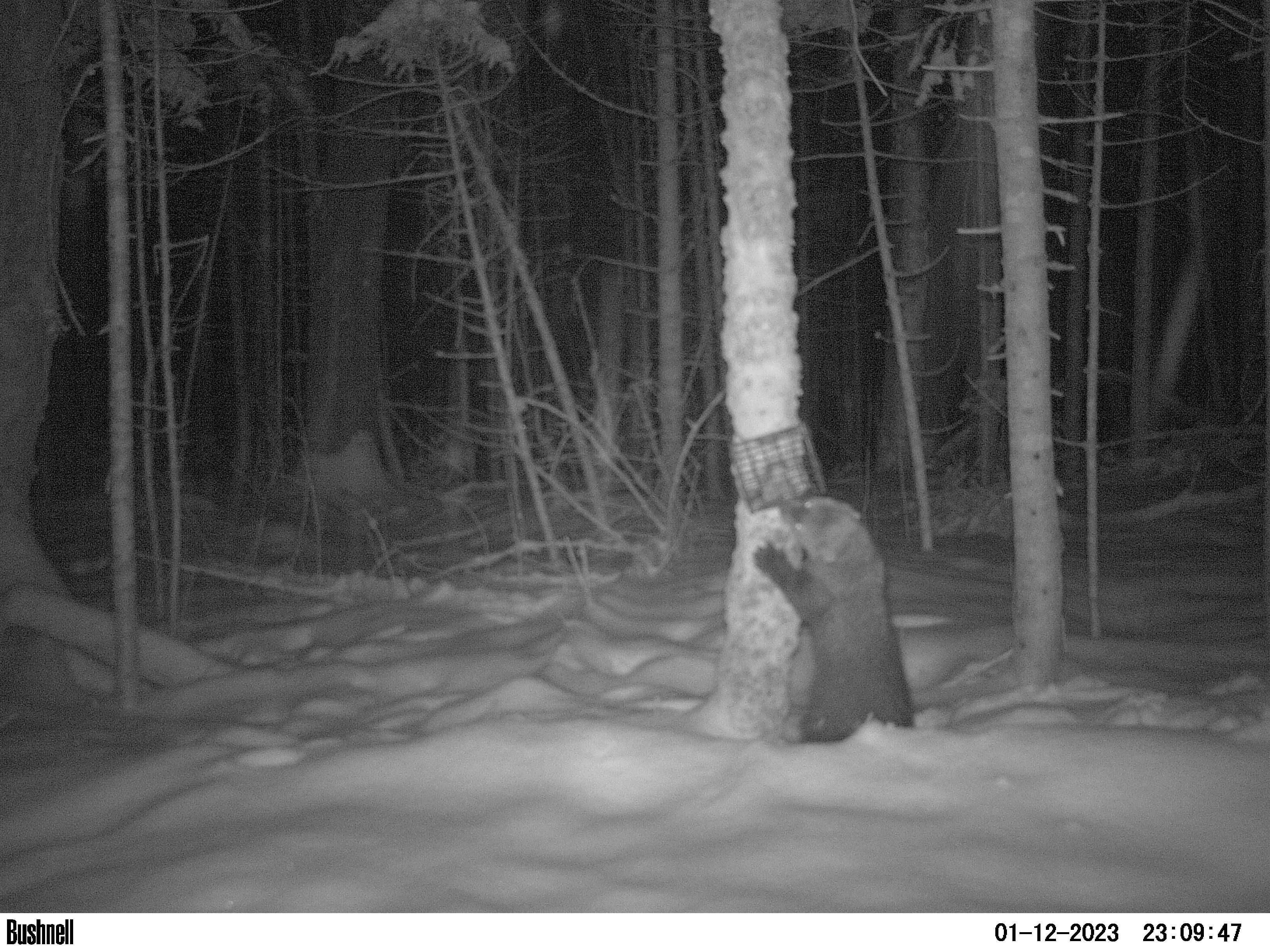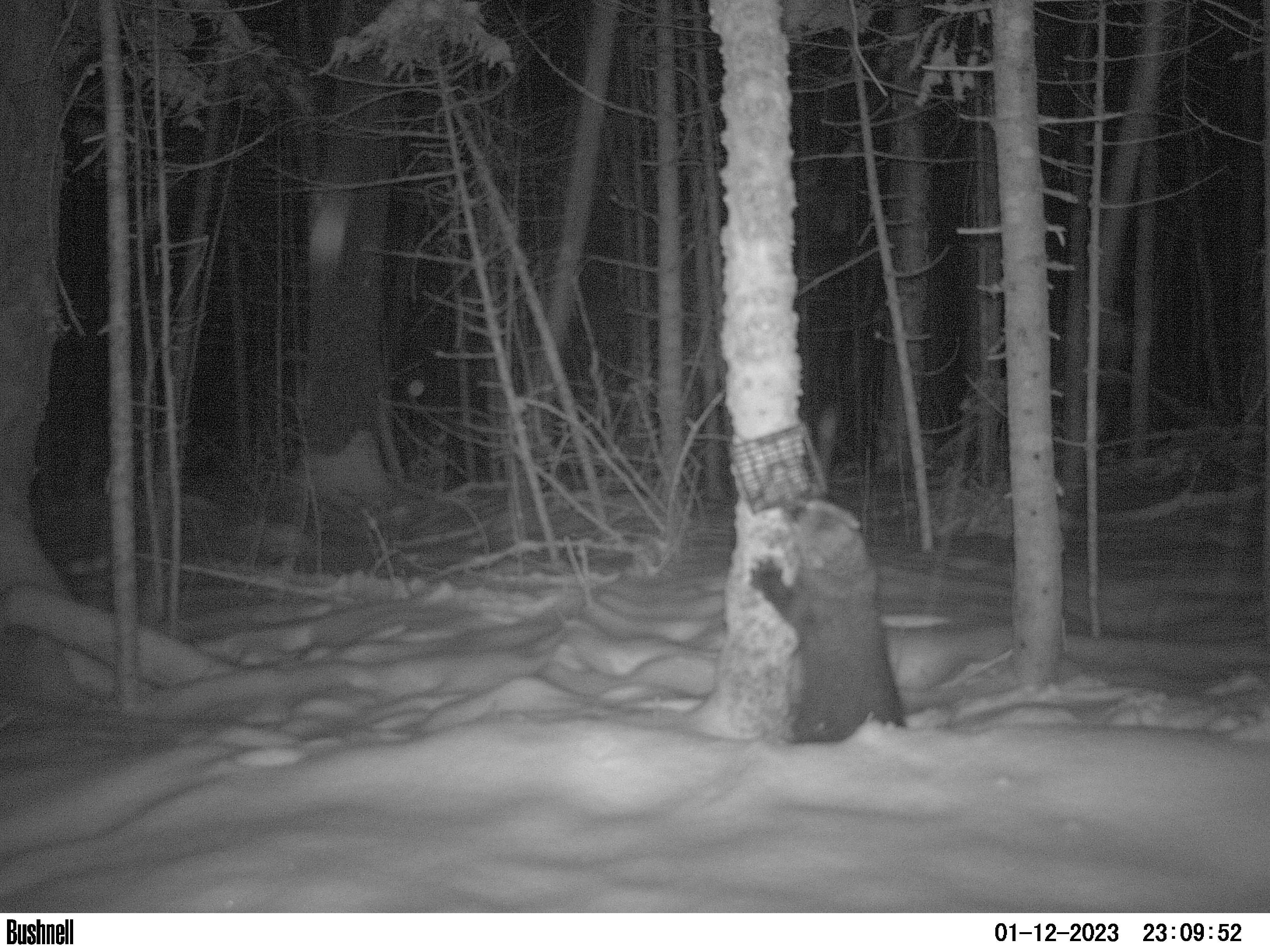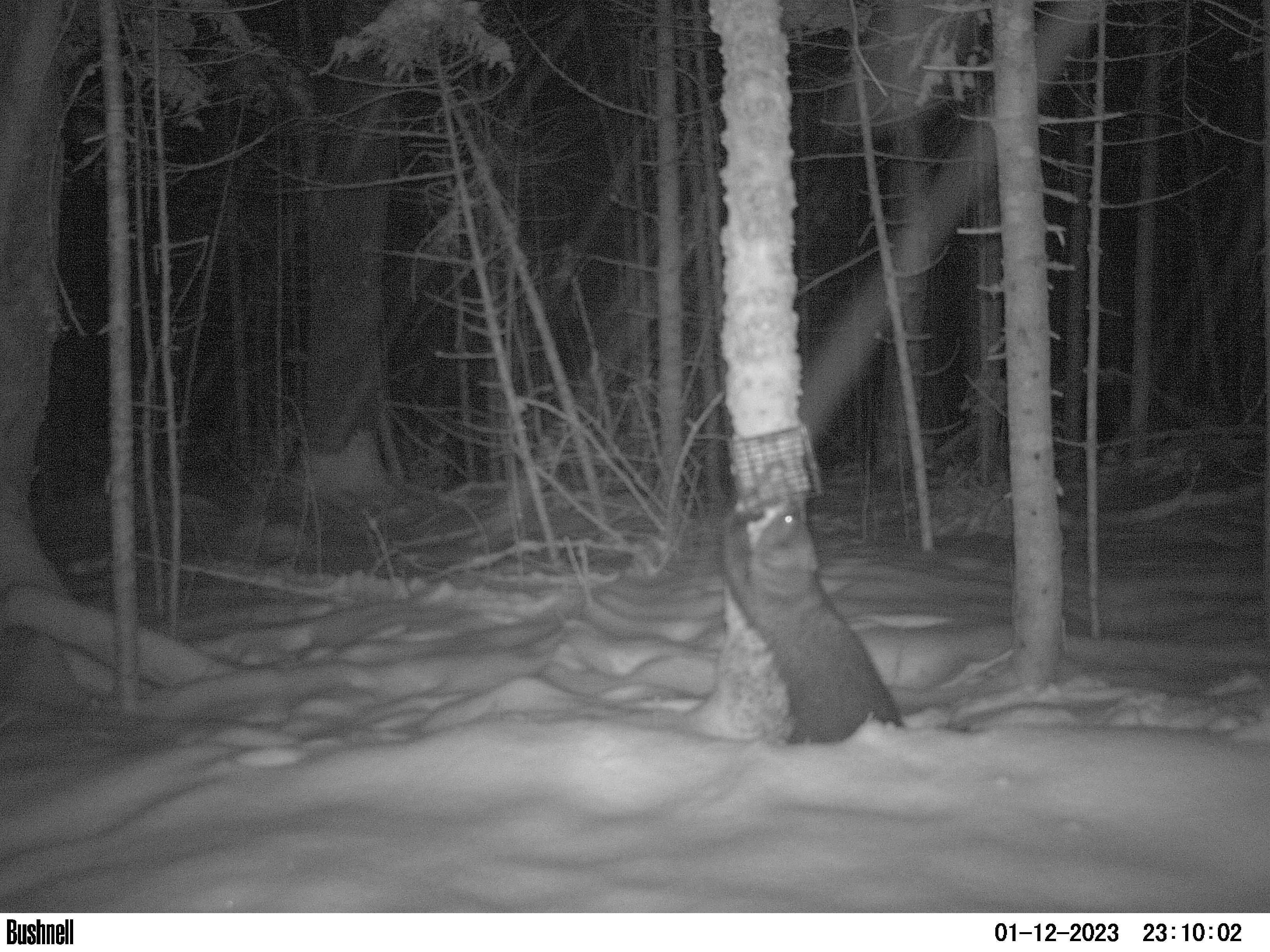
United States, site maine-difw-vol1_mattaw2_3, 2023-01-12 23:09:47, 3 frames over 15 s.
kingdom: Animalia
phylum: Chordata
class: Mammalia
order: Carnivora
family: Mustelidae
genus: Pekania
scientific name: Pekania pennanti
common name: fisher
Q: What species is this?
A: Fisher (Pekania pennanti).